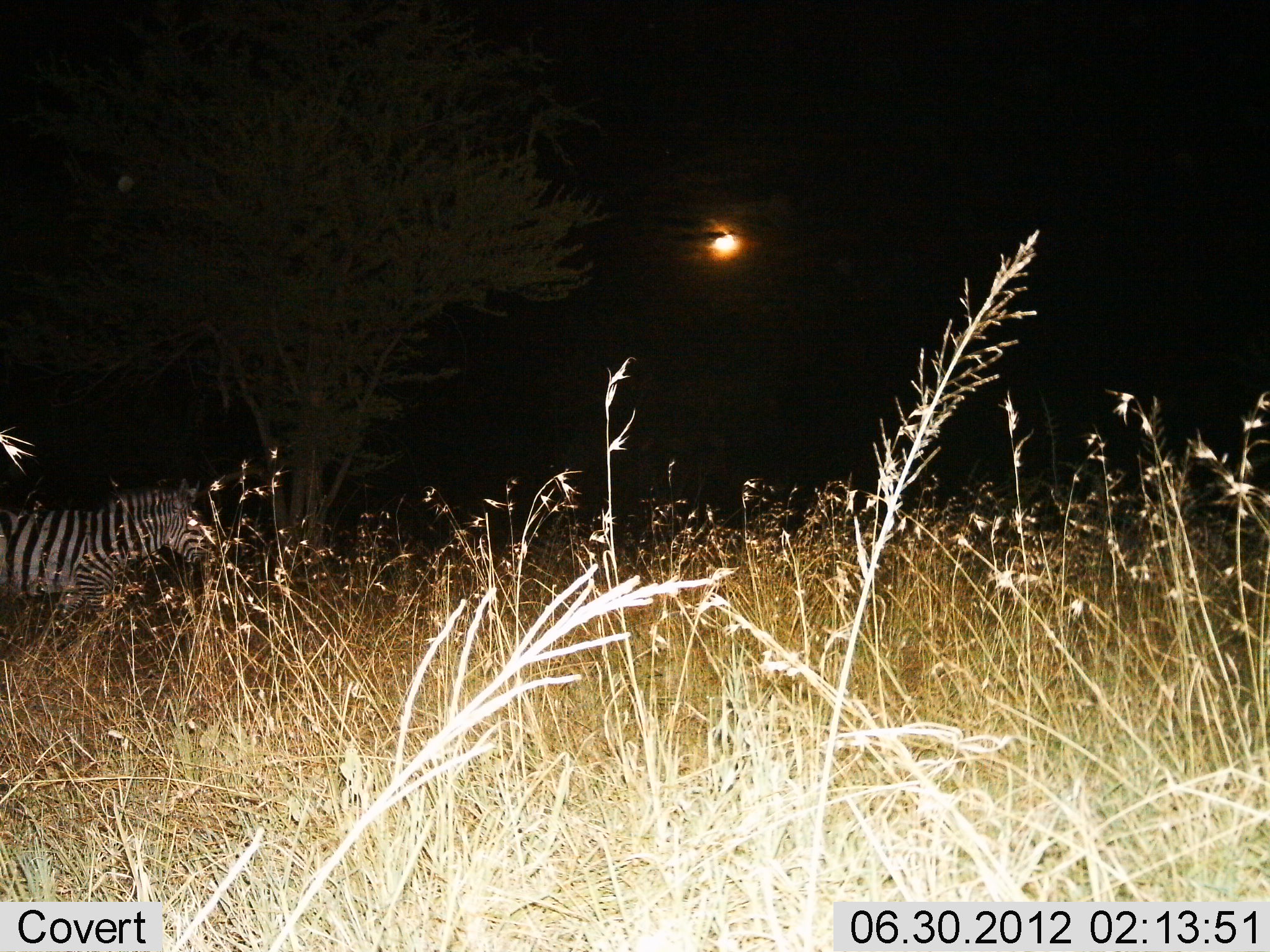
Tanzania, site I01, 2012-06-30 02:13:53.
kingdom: Animalia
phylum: Chordata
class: Mammalia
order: Perissodactyla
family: Equidae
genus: Equus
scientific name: Equus quagga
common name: plains zebra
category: zebra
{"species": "zebra (plains zebra) (Equus quagga)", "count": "1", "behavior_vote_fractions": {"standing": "50%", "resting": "0%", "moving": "50%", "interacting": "0%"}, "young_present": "0%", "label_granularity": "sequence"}